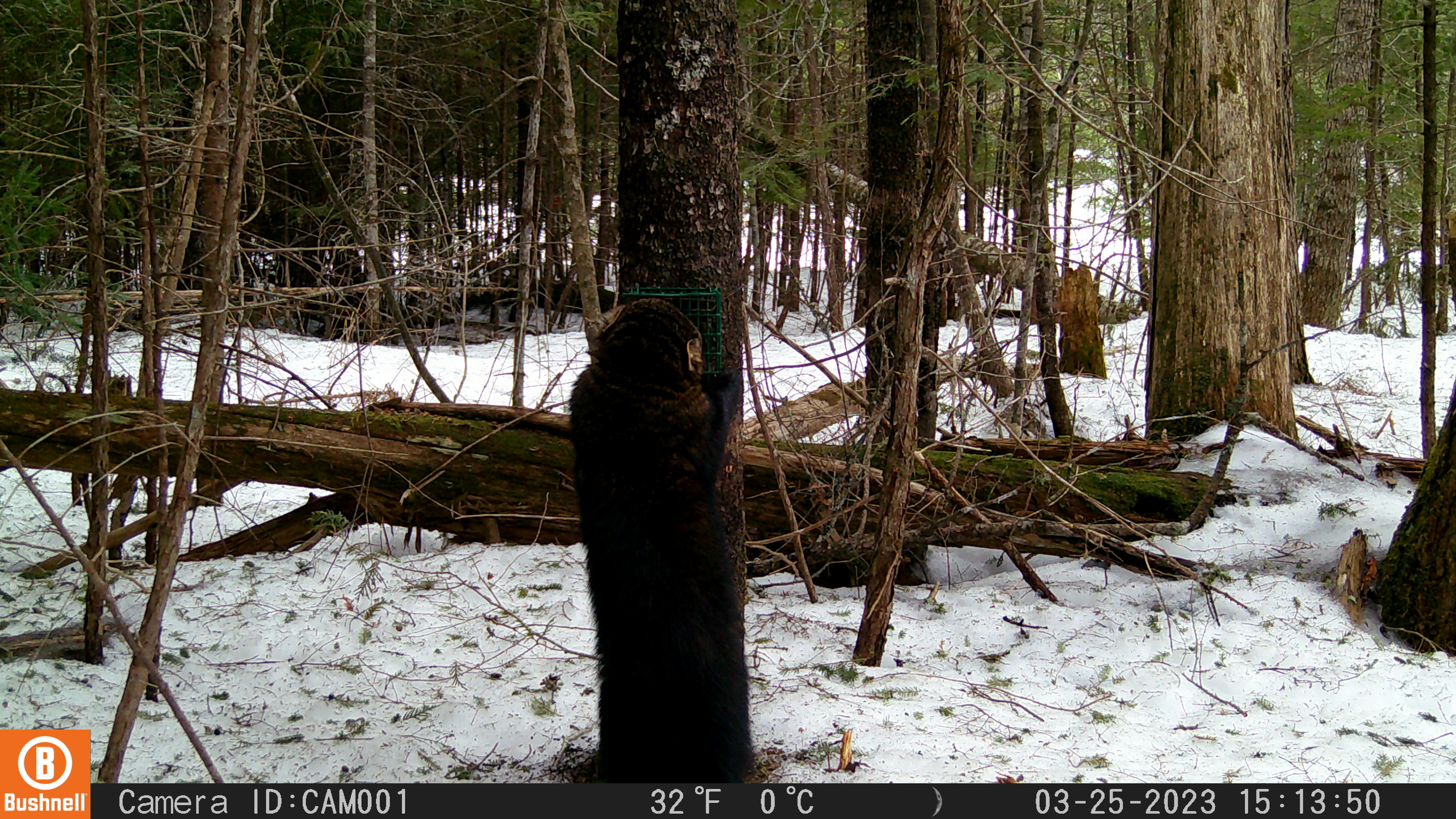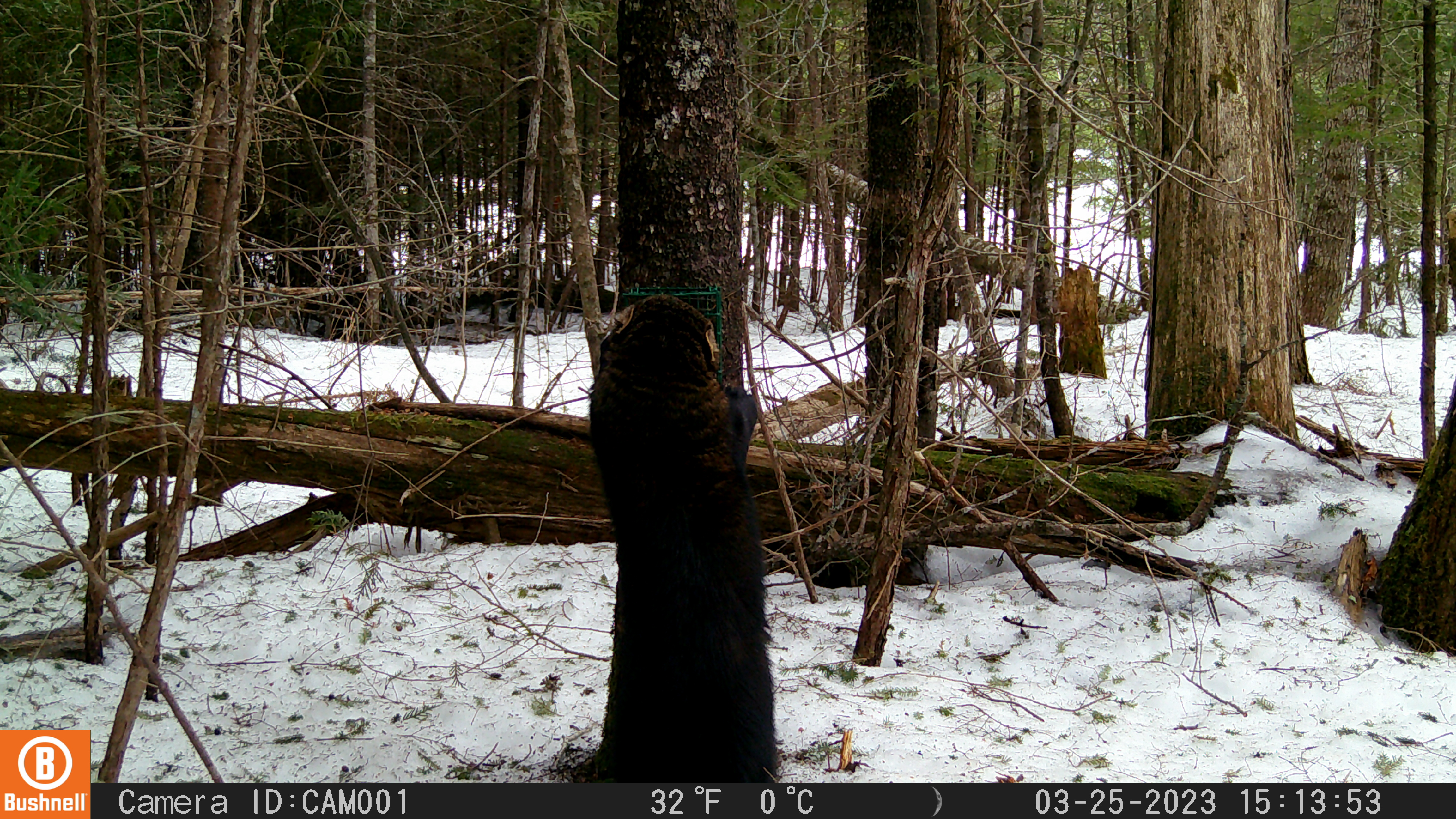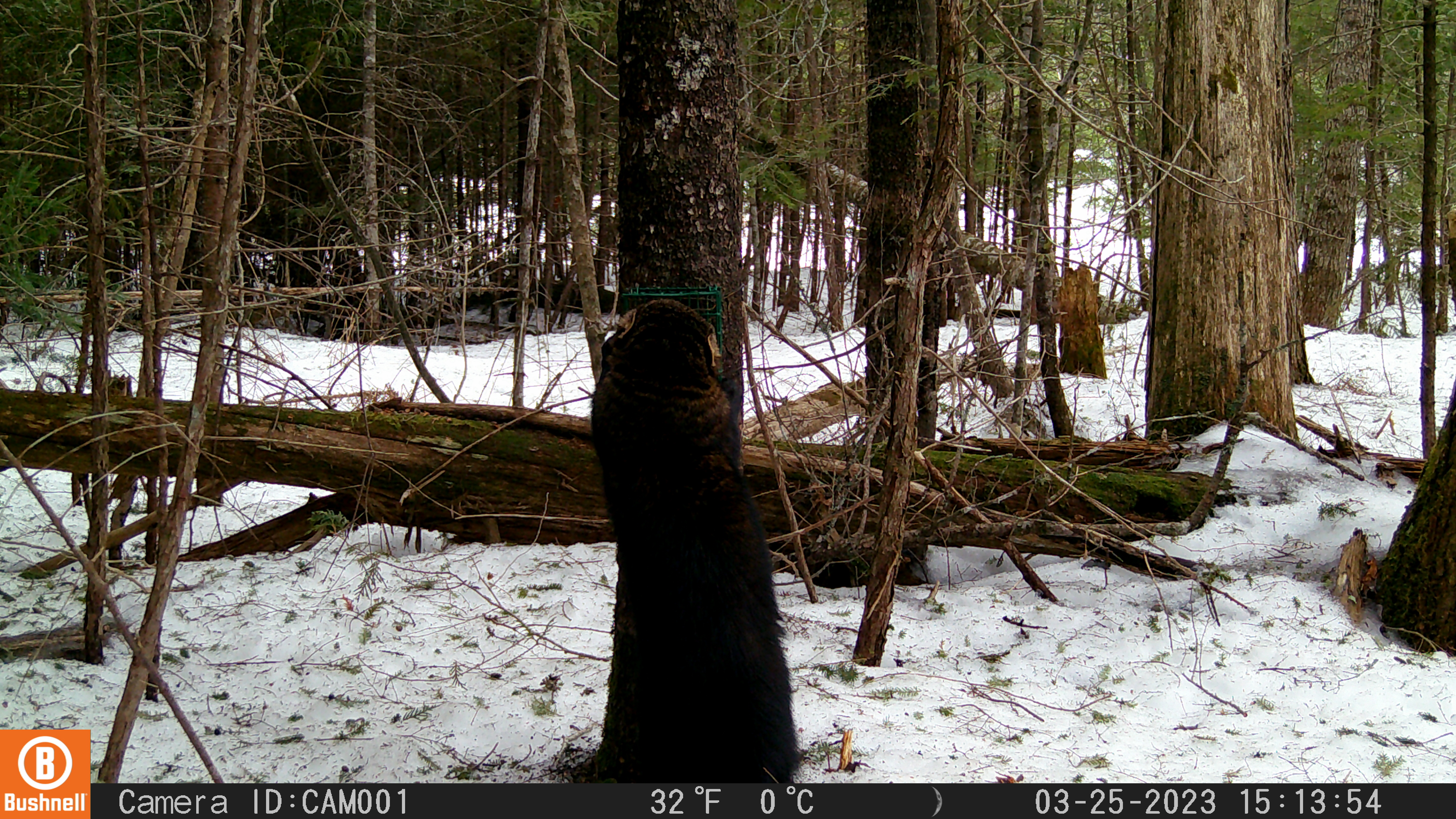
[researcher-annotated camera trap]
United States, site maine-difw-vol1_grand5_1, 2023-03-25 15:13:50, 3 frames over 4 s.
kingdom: Animalia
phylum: Chordata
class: Mammalia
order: Carnivora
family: Mustelidae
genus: Pekania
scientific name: Pekania pennanti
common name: fisher